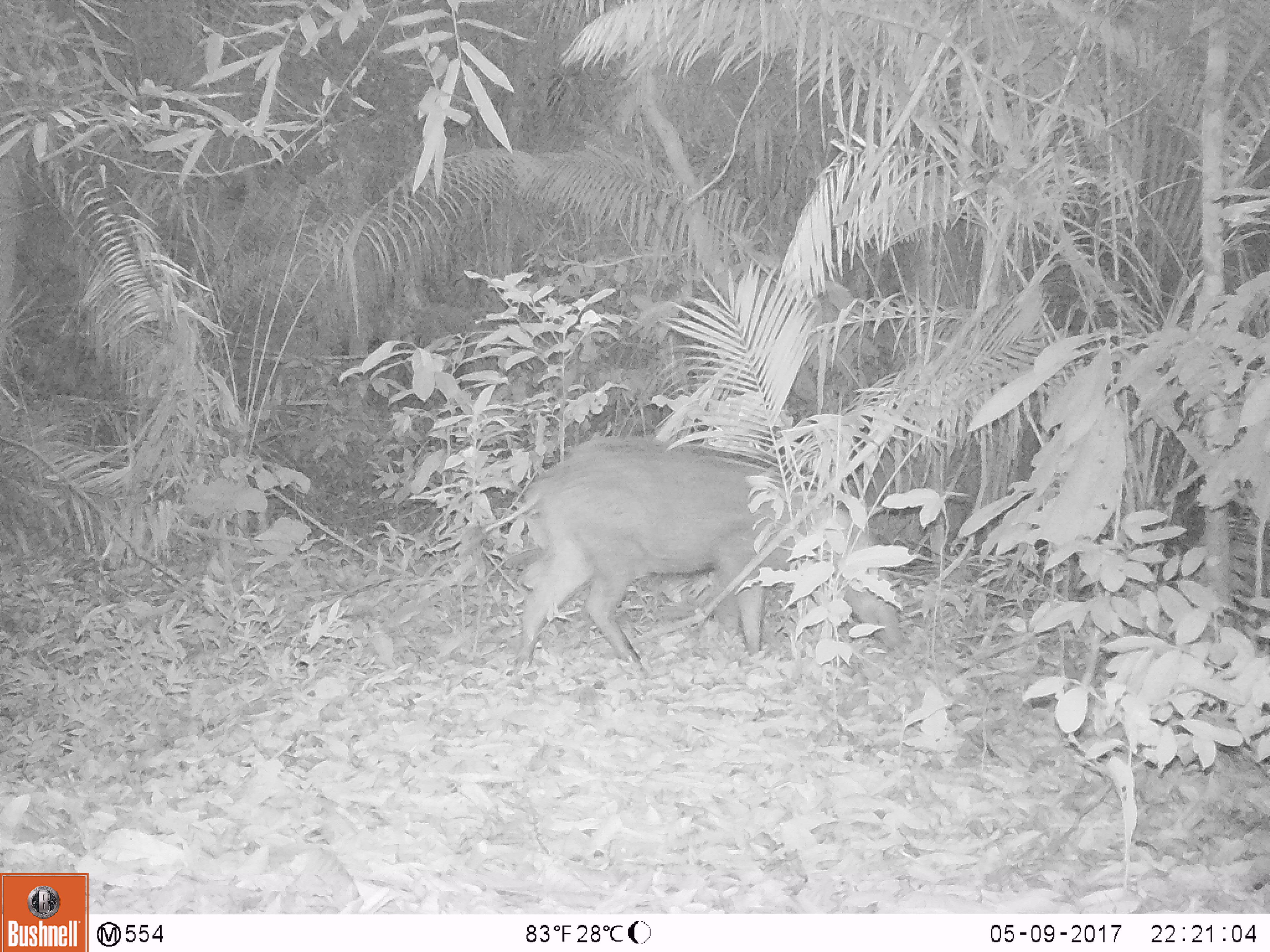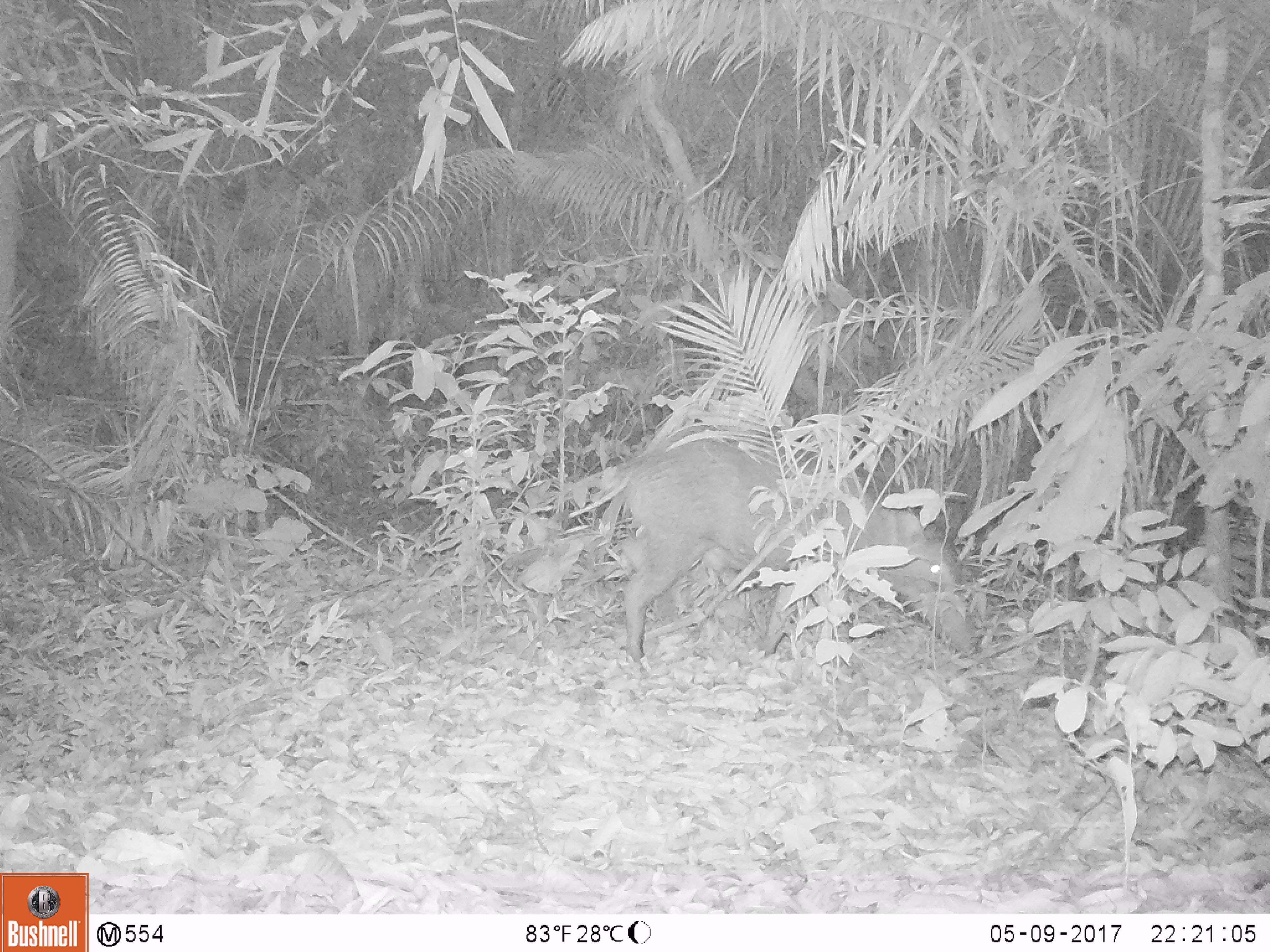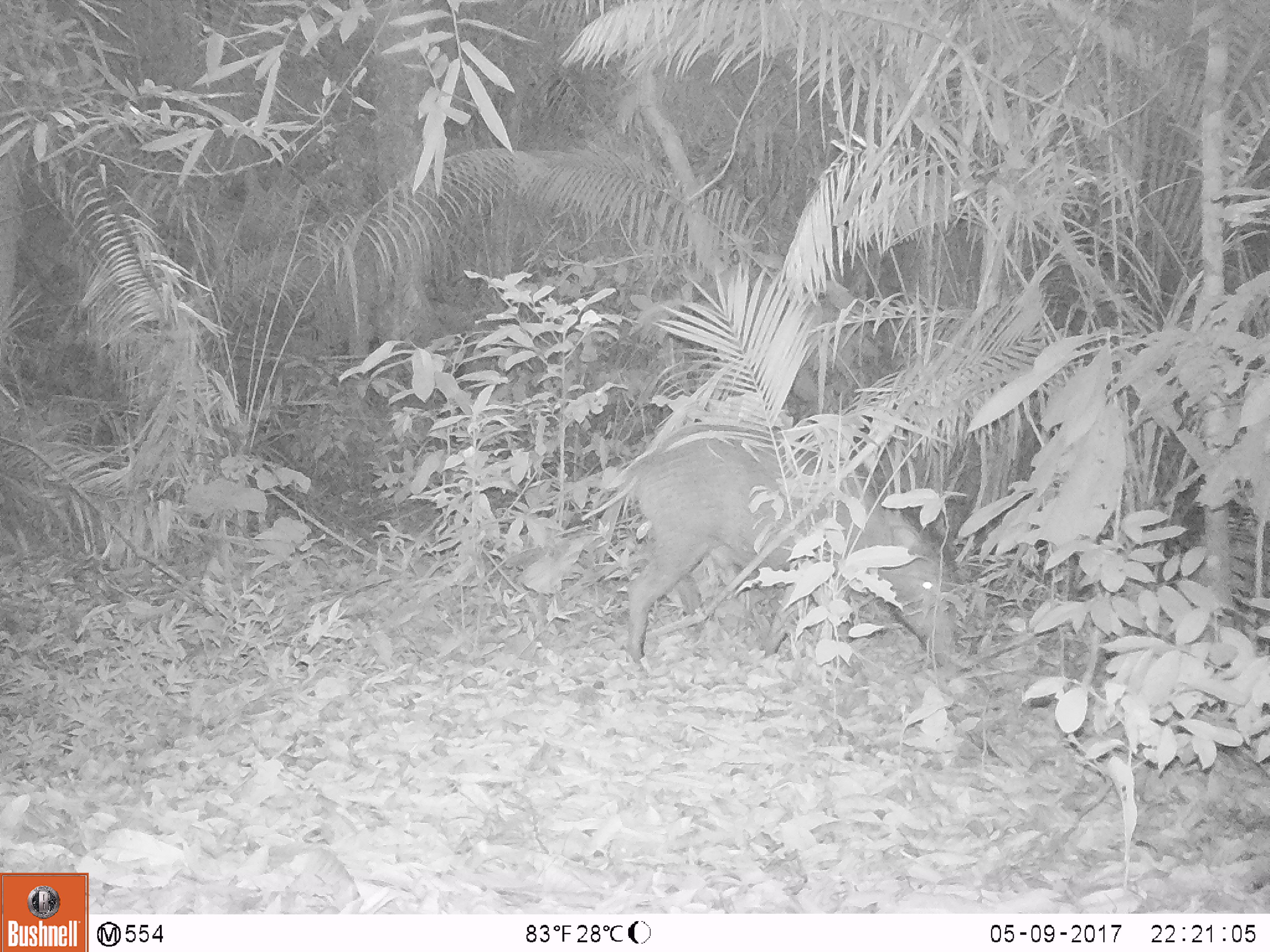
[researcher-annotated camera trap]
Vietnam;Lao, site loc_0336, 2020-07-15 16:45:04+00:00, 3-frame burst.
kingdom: Animalia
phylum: Chordata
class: Mammalia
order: Artiodactyla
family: Suidae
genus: Sus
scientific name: Sus scrofa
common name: eurasian wild pig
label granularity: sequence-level